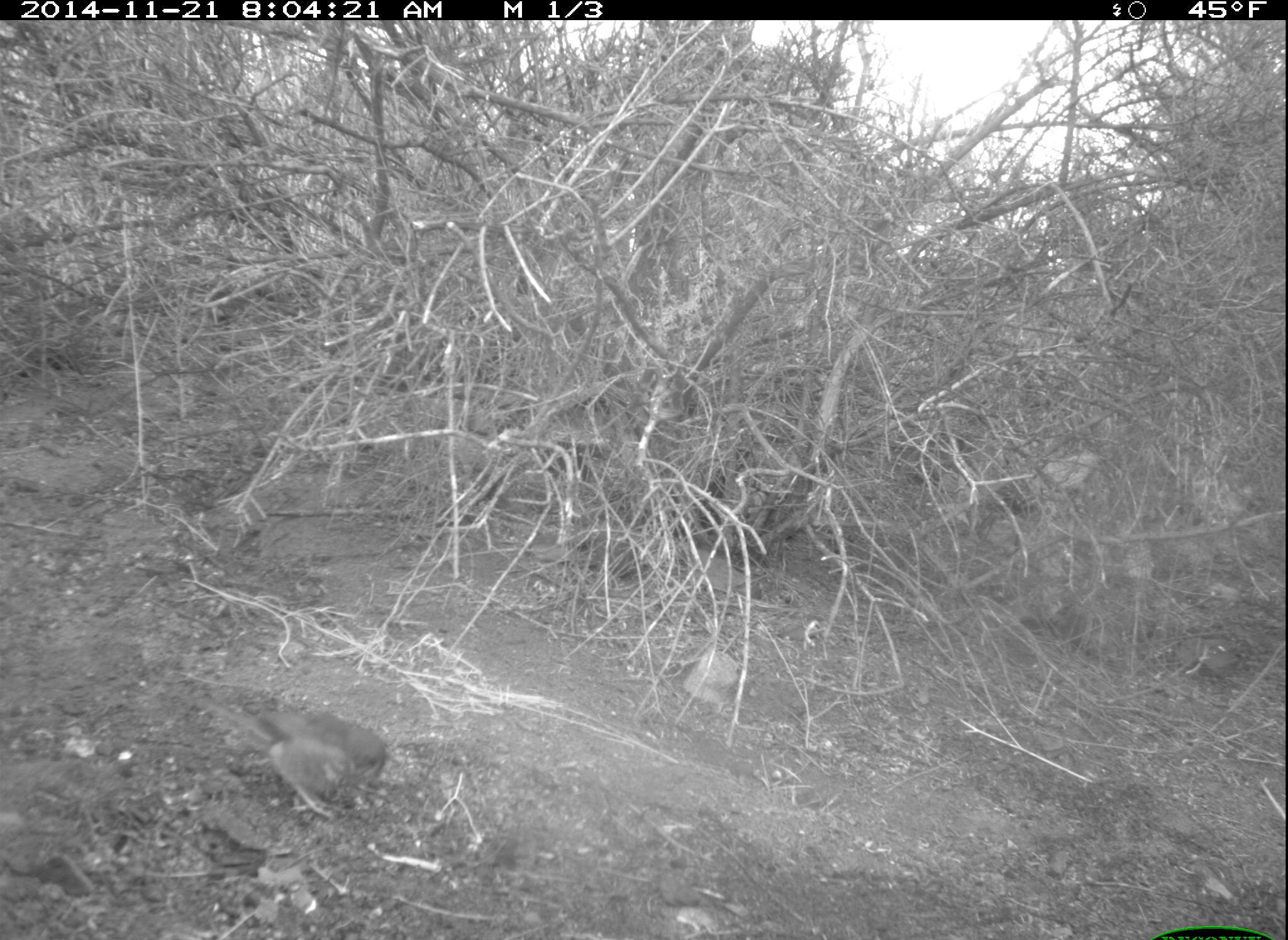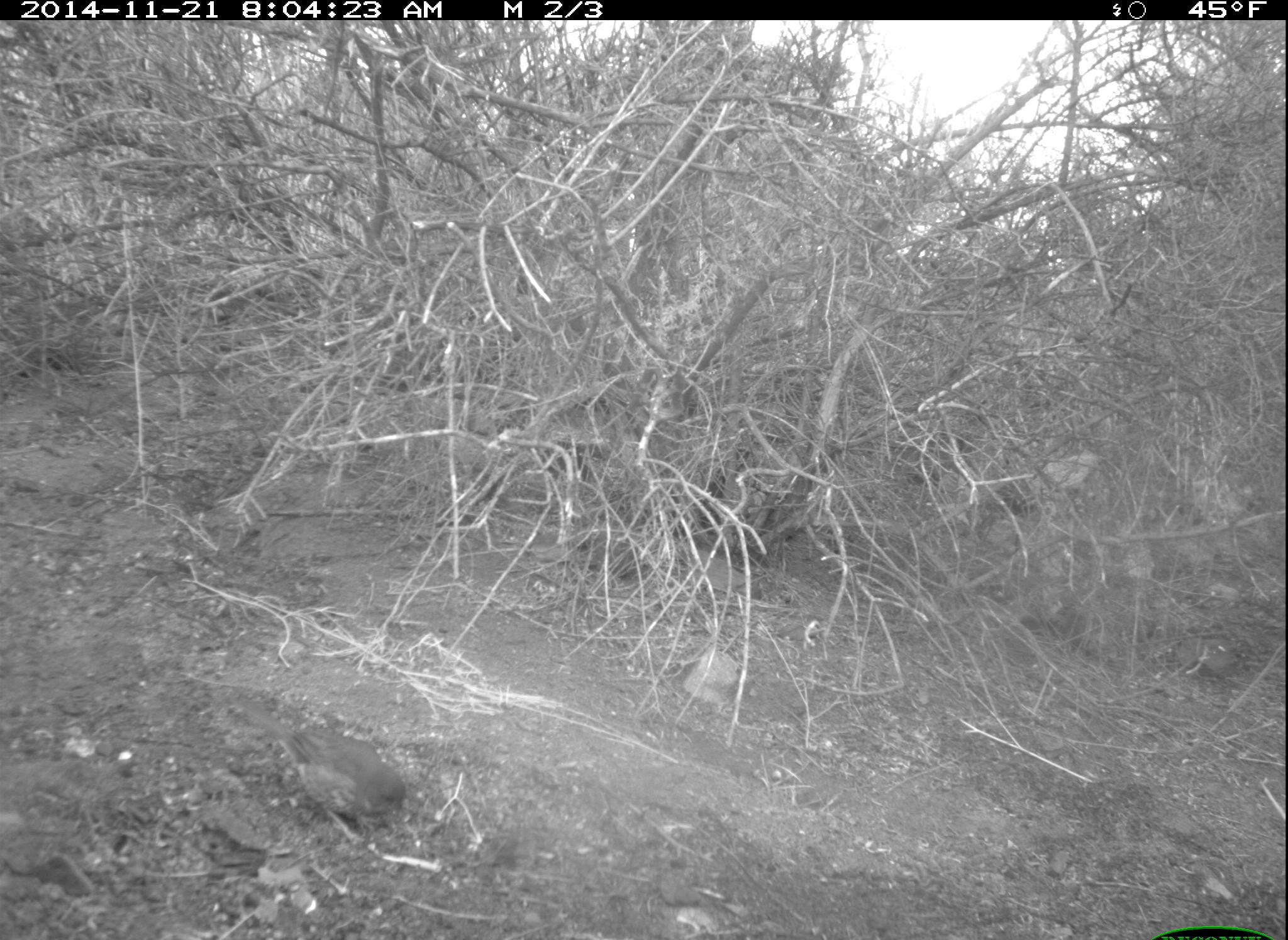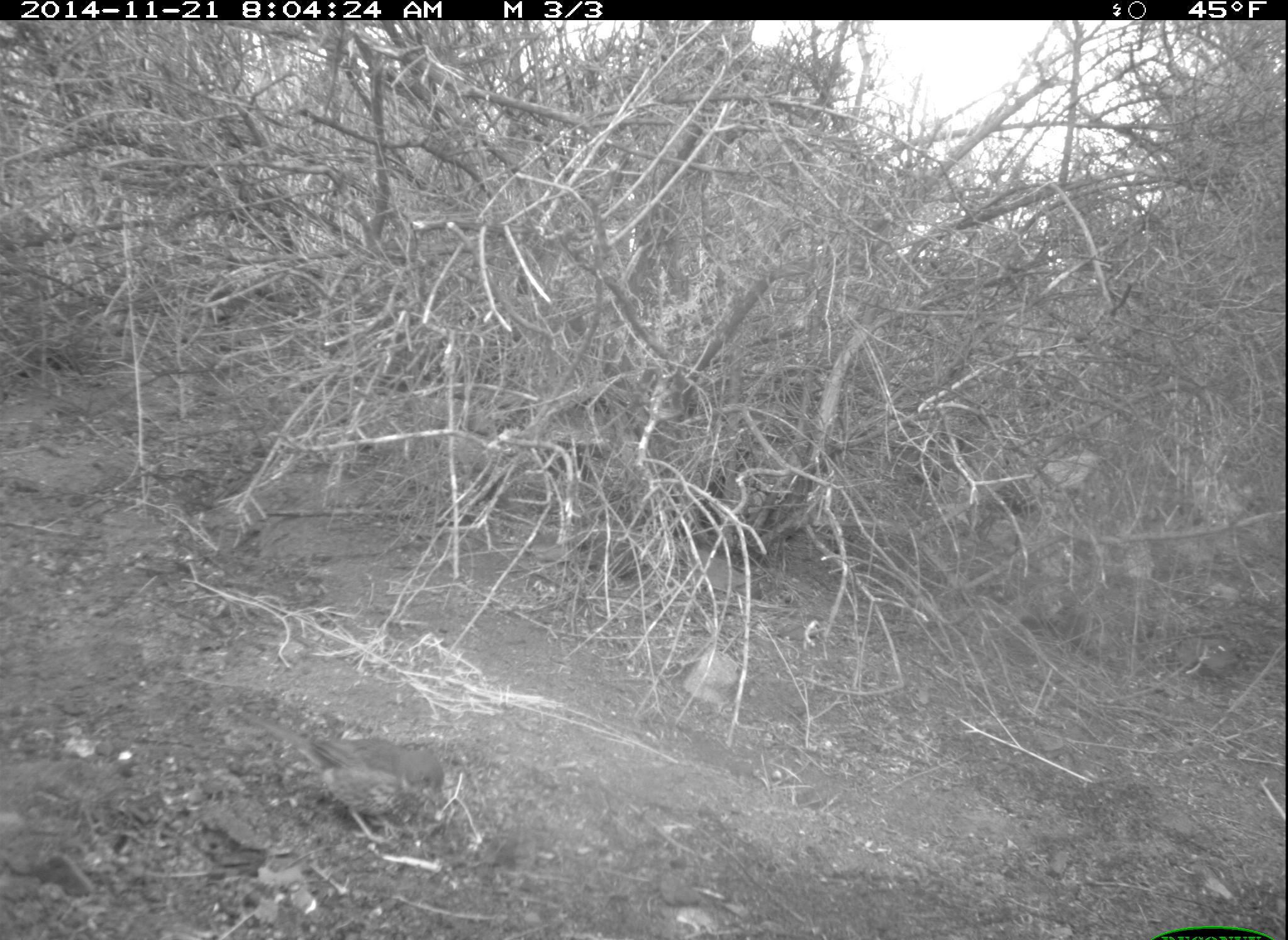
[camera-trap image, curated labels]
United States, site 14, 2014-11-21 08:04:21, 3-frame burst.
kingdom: Animalia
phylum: Chordata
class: Aves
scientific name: Aves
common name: bird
Bird (Aves).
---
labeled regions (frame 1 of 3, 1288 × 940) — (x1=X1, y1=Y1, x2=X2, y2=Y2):
bird: (x1=187, y1=693, x2=394, y2=825)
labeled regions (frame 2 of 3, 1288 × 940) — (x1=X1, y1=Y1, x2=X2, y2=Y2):
bird: (x1=230, y1=693, x2=406, y2=837)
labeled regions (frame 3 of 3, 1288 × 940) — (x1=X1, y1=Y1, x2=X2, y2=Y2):
bird: (x1=241, y1=711, x2=446, y2=846)